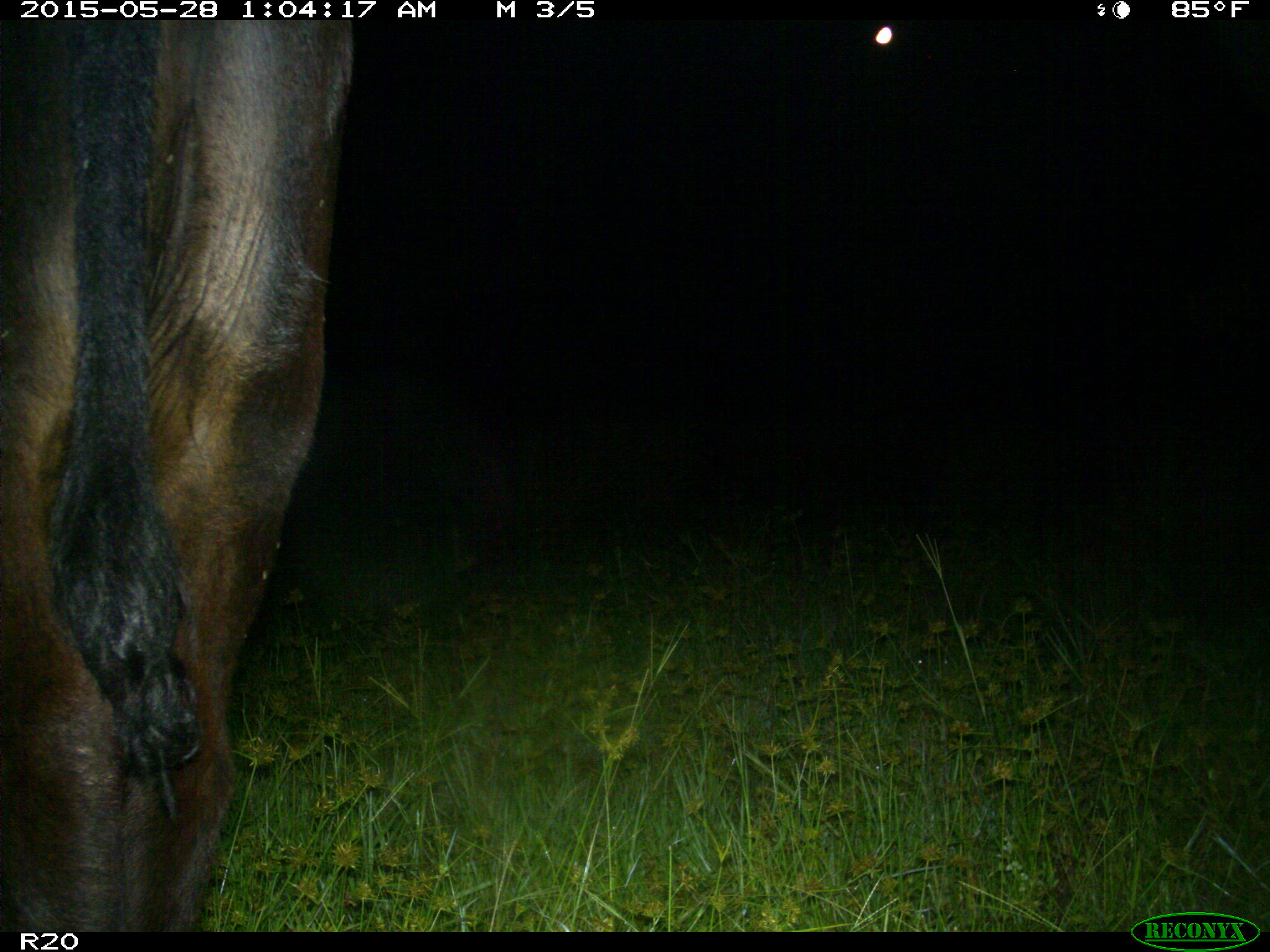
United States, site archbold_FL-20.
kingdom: Animalia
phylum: Chordata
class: Mammalia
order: Artiodactyla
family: Bovidae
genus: Bos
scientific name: Bos taurus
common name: domestic cow